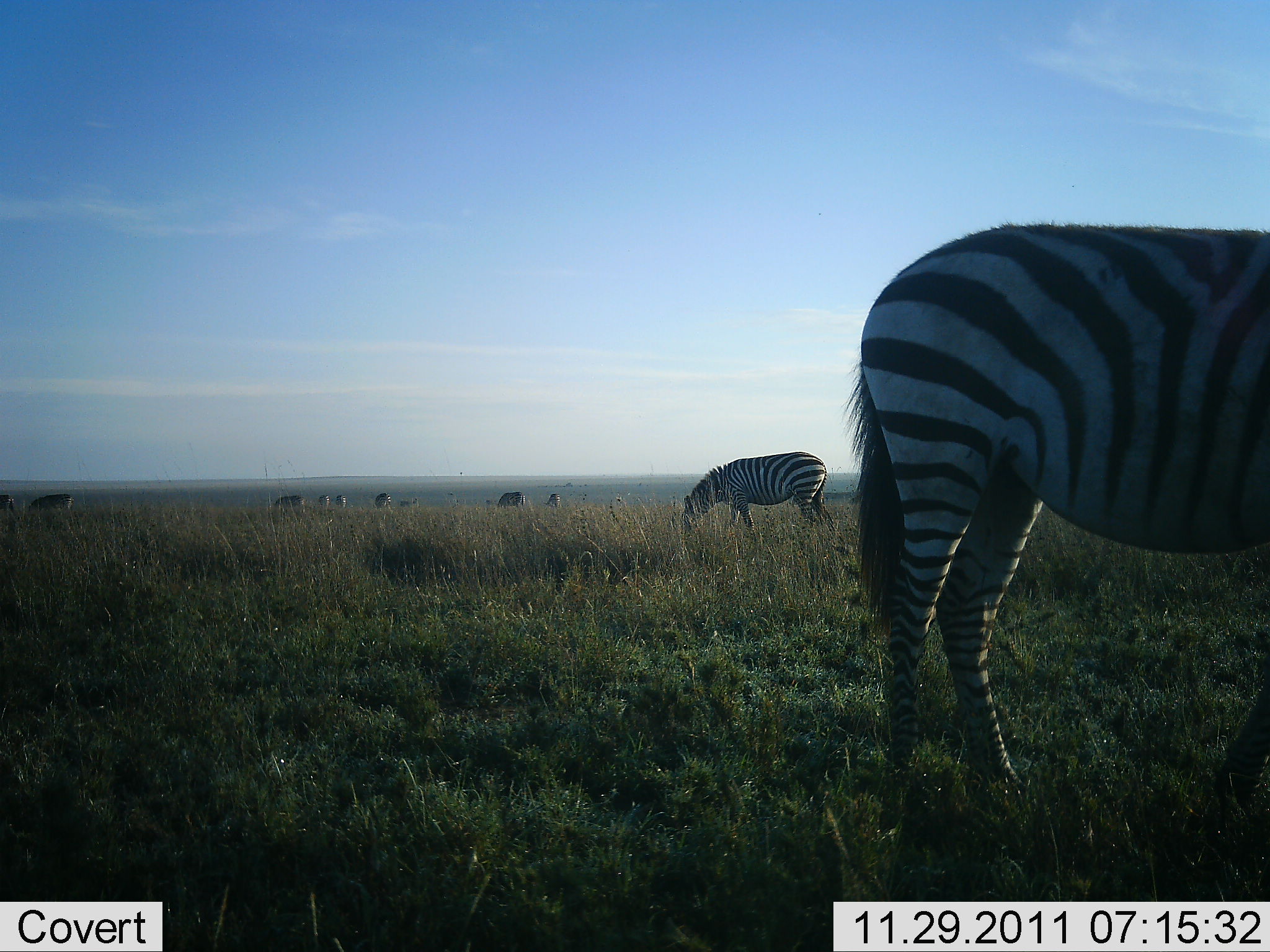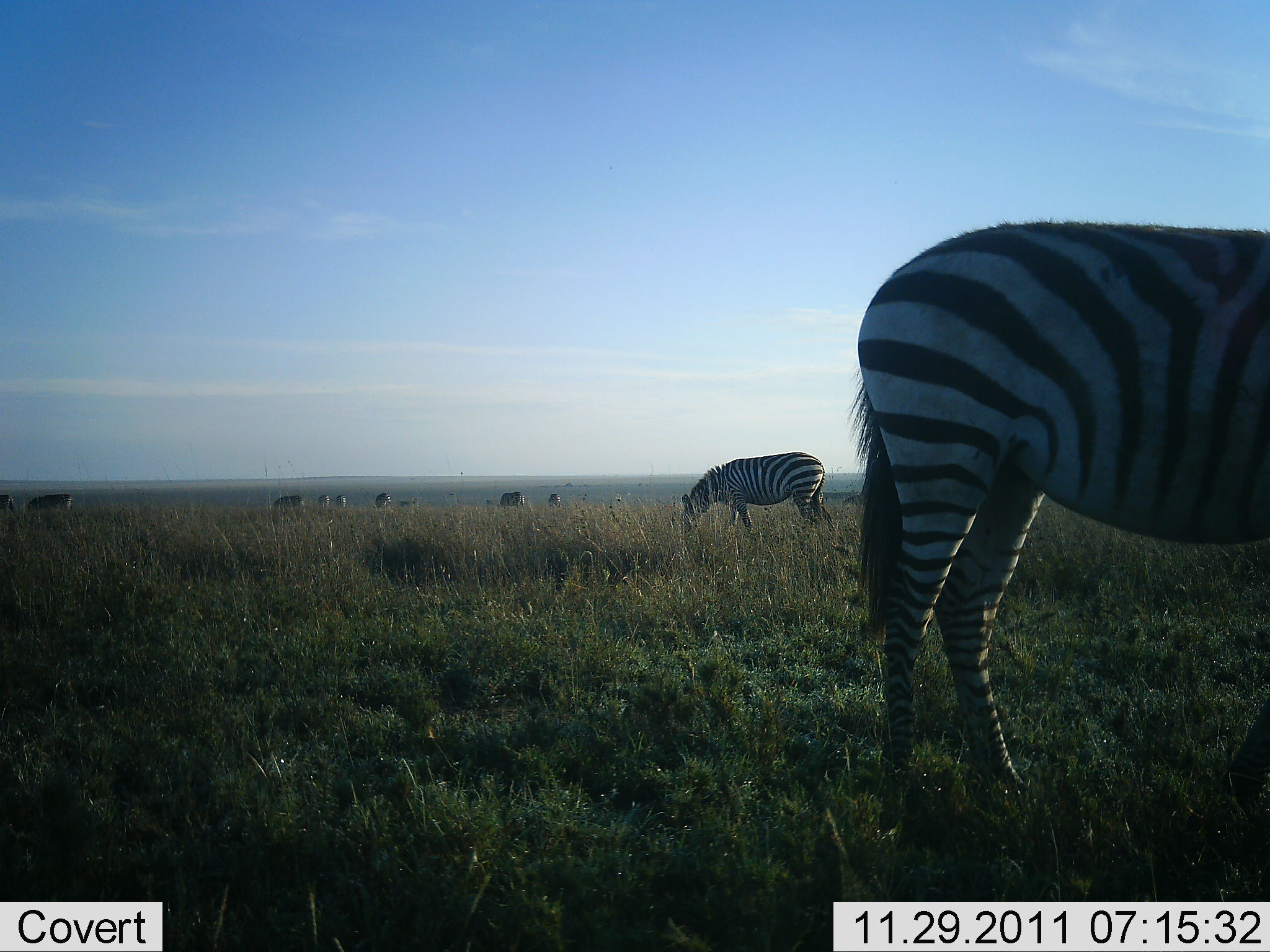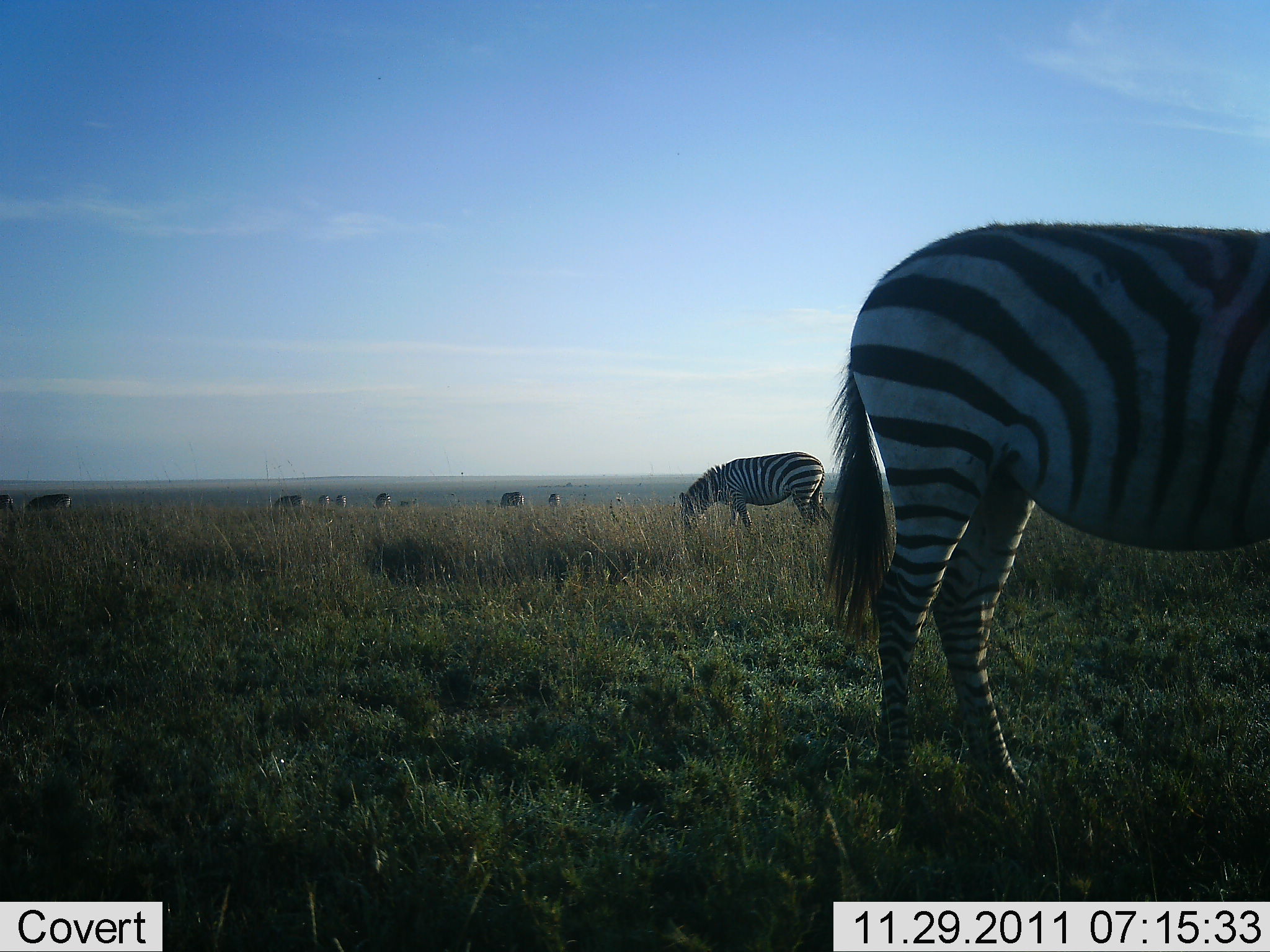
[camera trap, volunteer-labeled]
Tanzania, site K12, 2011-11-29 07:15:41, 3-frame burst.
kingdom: Animalia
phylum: Chordata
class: Mammalia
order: Perissodactyla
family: Equidae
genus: Equus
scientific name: Equus quagga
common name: plains zebra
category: zebra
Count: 11-50.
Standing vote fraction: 58%.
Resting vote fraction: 0%.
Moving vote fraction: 8%.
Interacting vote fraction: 0%.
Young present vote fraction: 0%.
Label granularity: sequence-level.